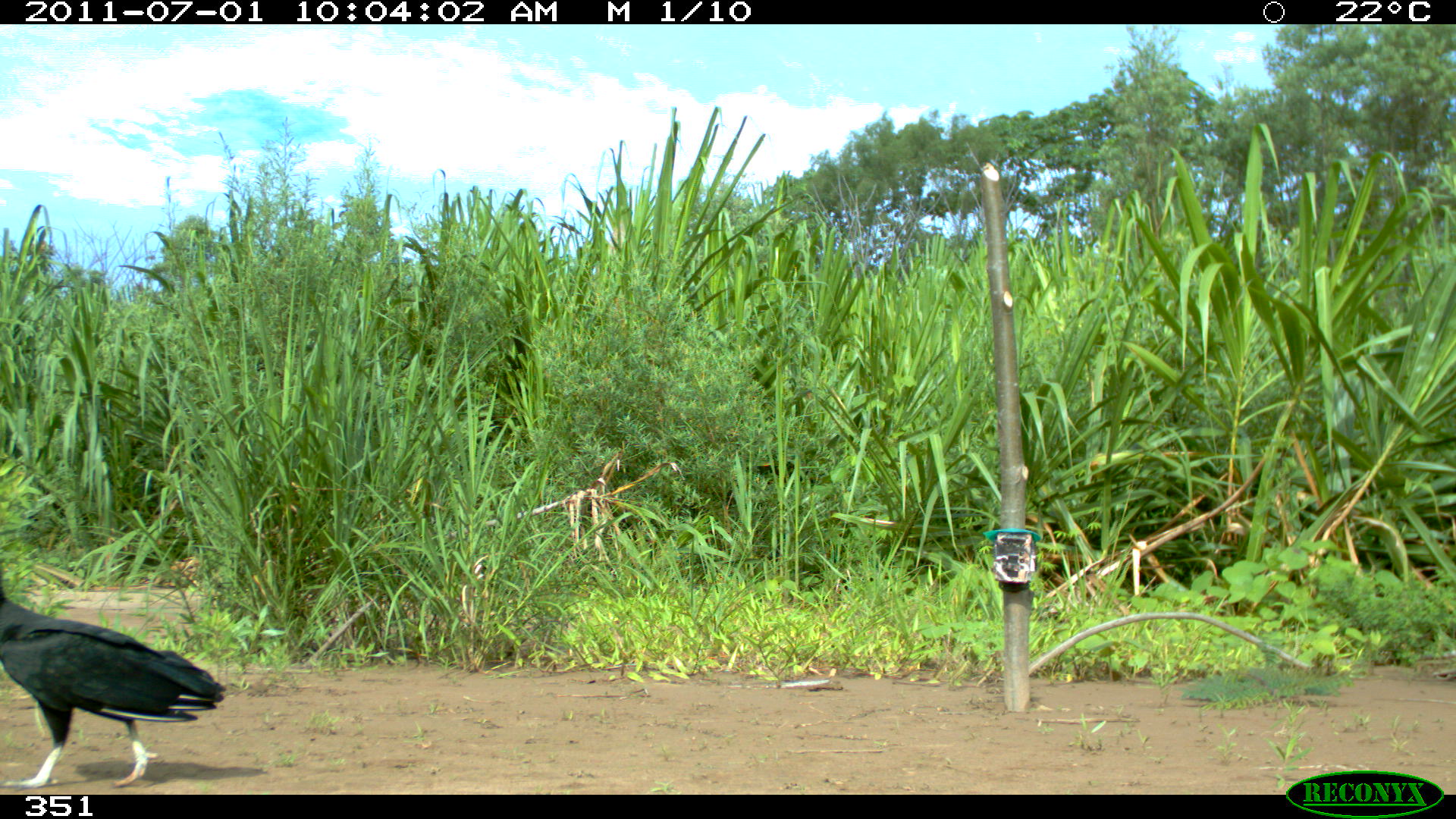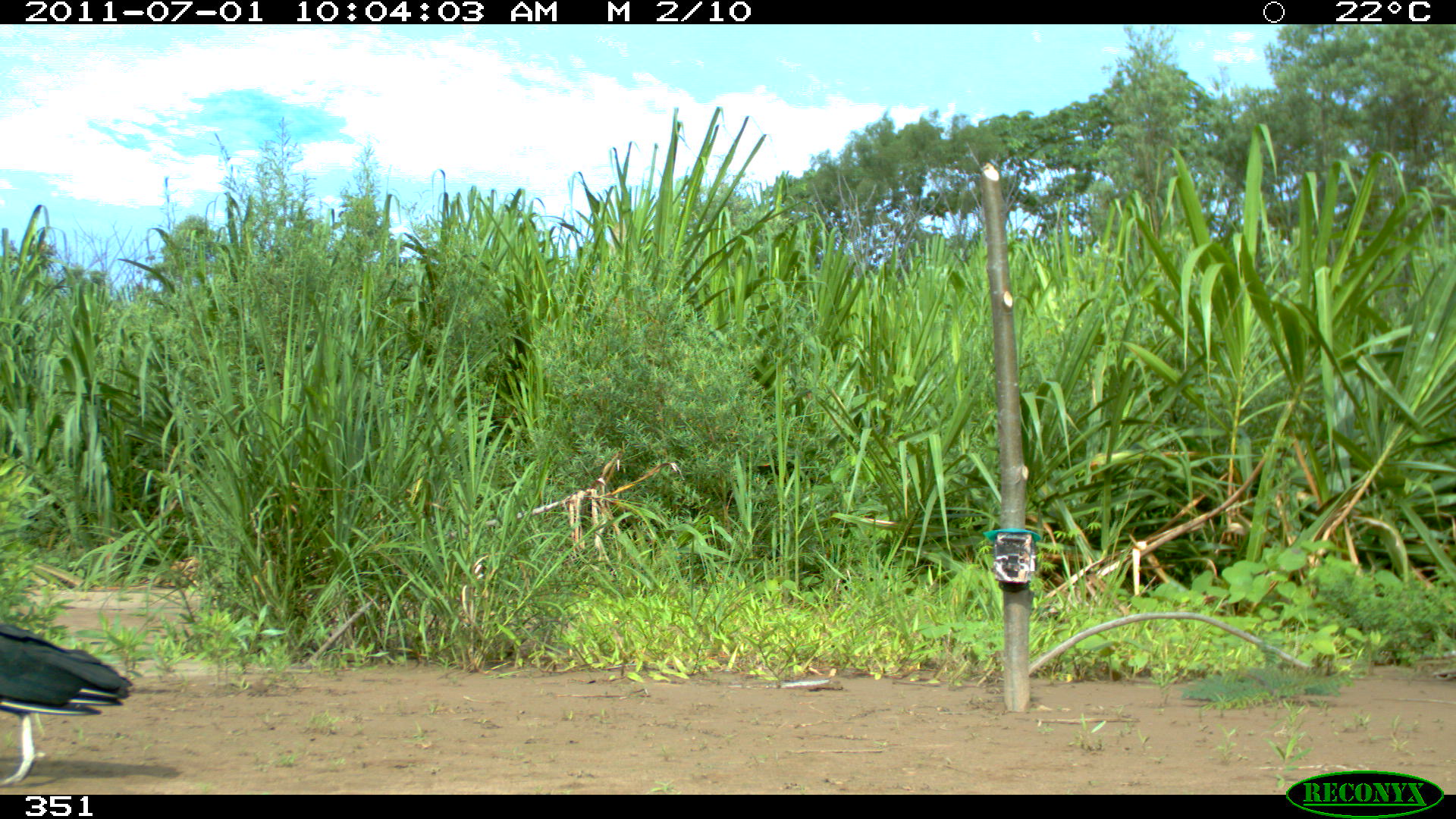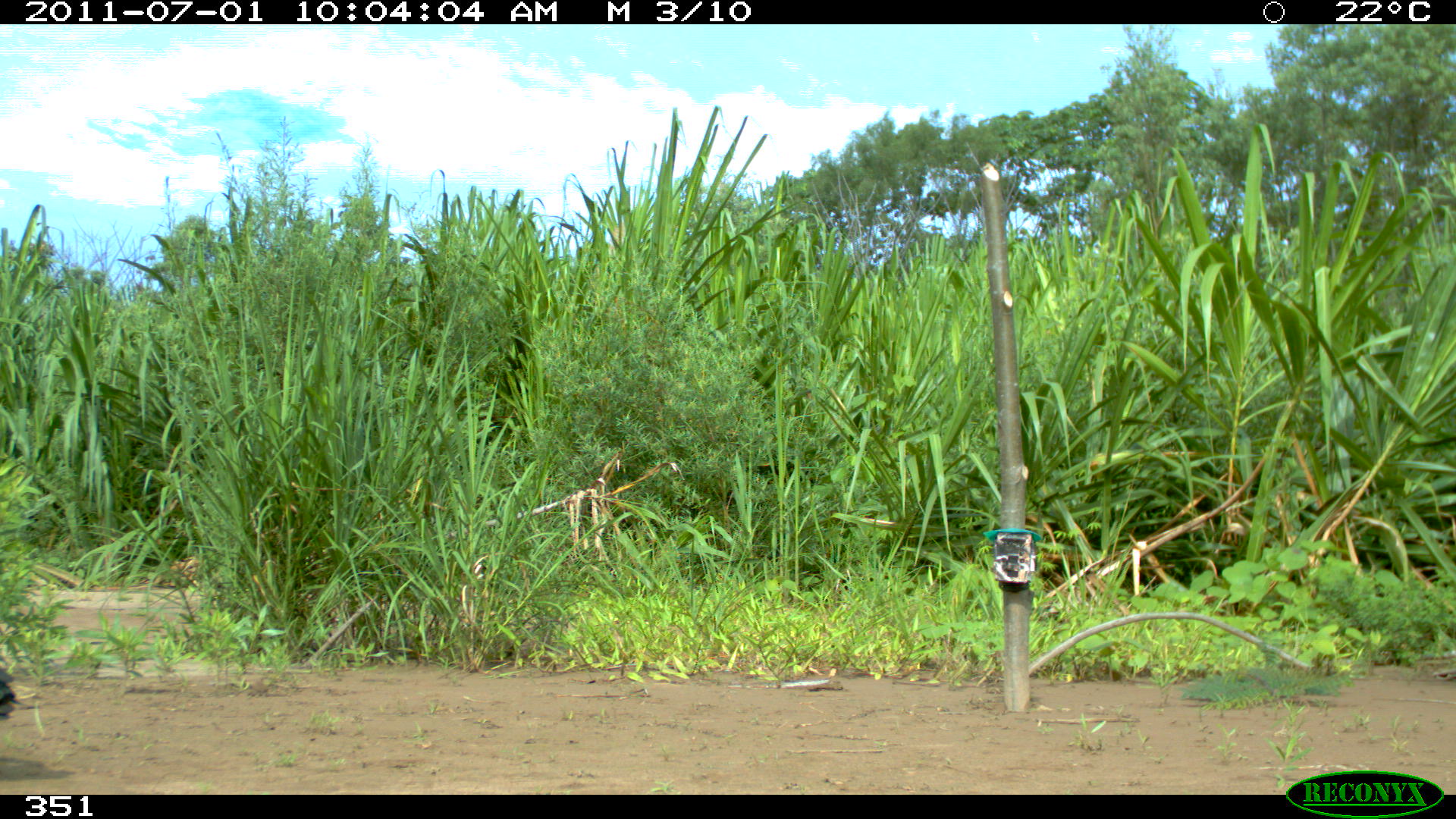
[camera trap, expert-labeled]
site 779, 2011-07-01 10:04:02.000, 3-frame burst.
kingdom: Animalia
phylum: Chordata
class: Aves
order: Cathartiformes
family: Cathartidae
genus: Coragyps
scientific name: Coragyps atratus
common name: black vulture